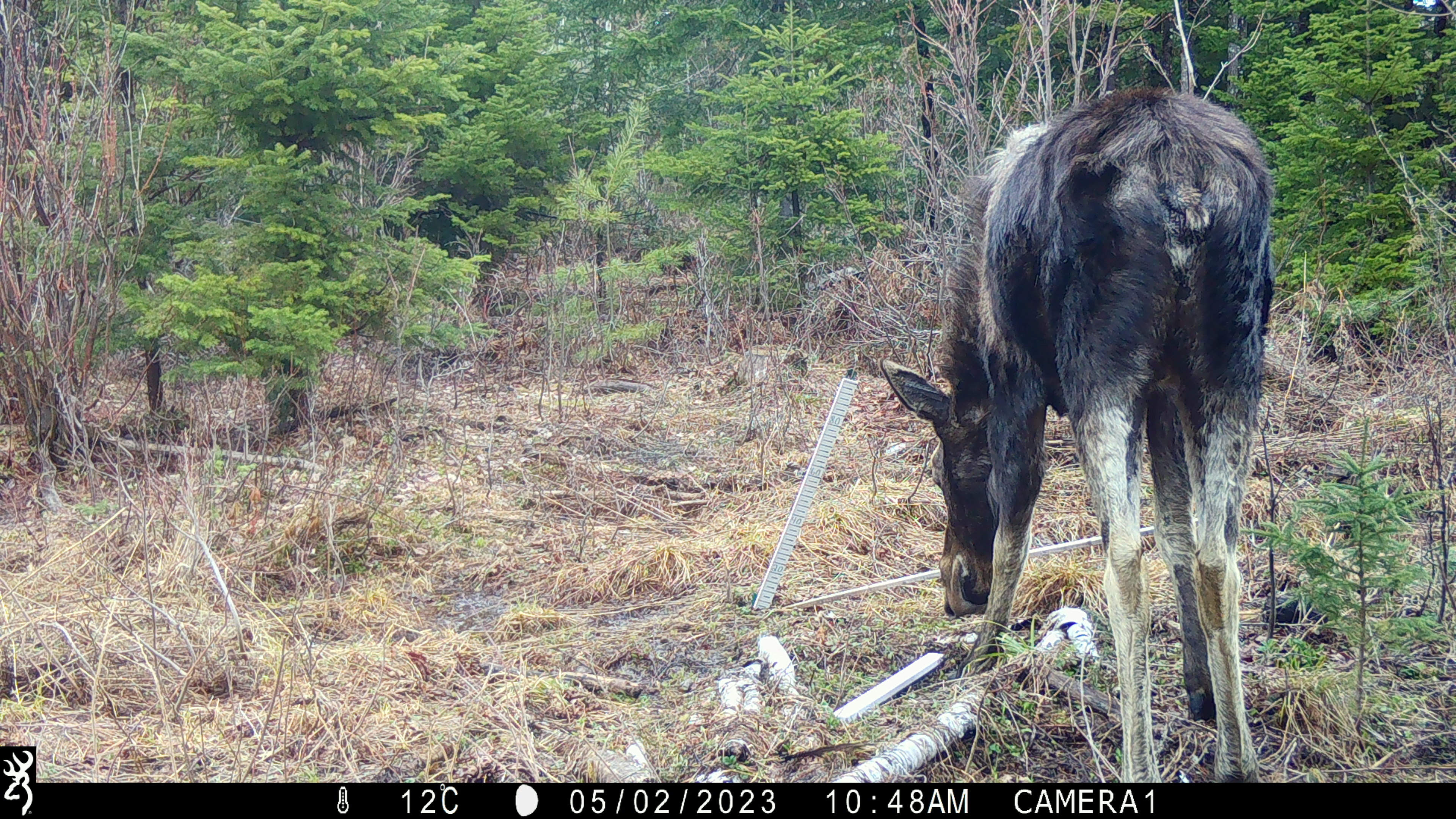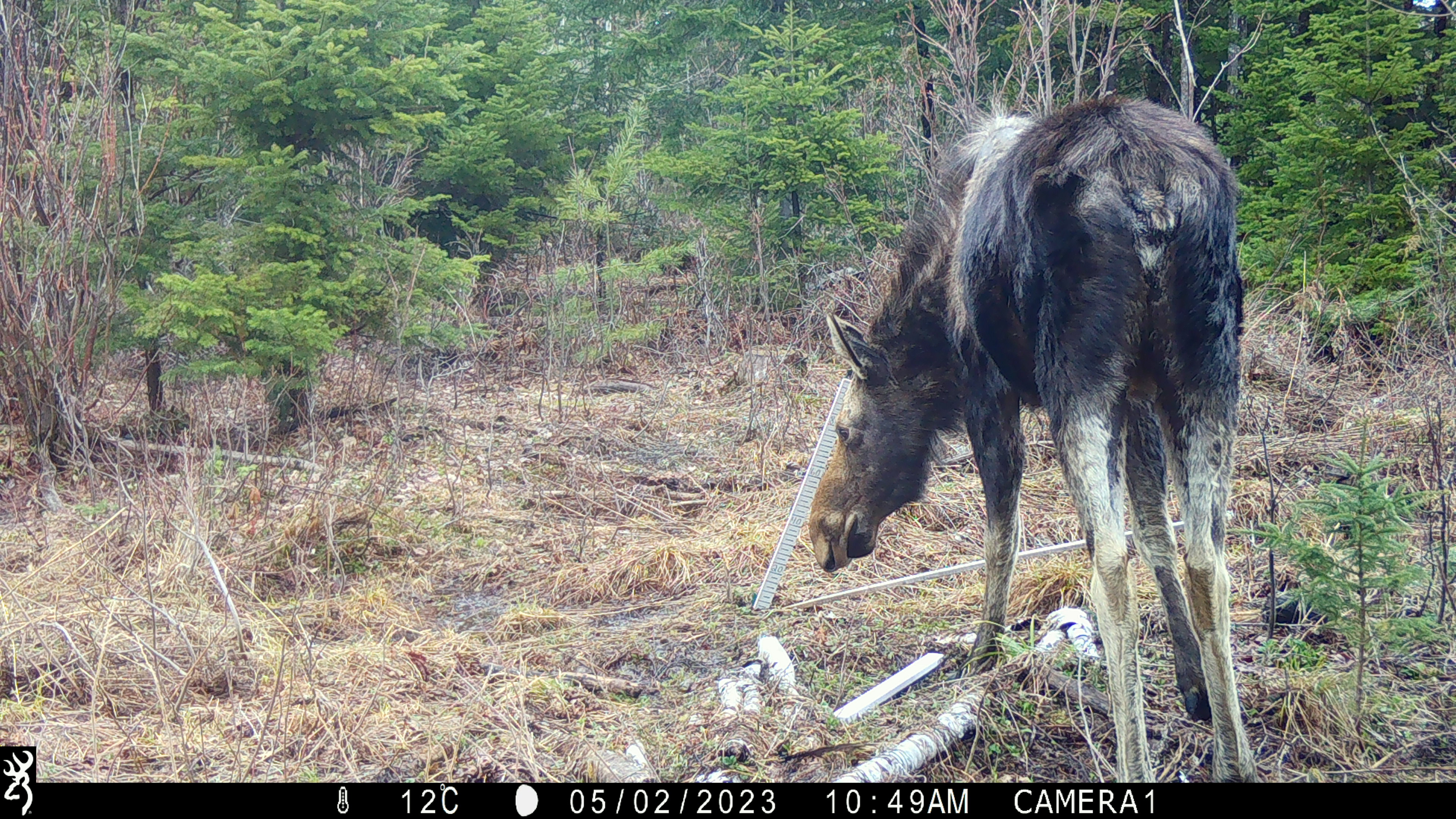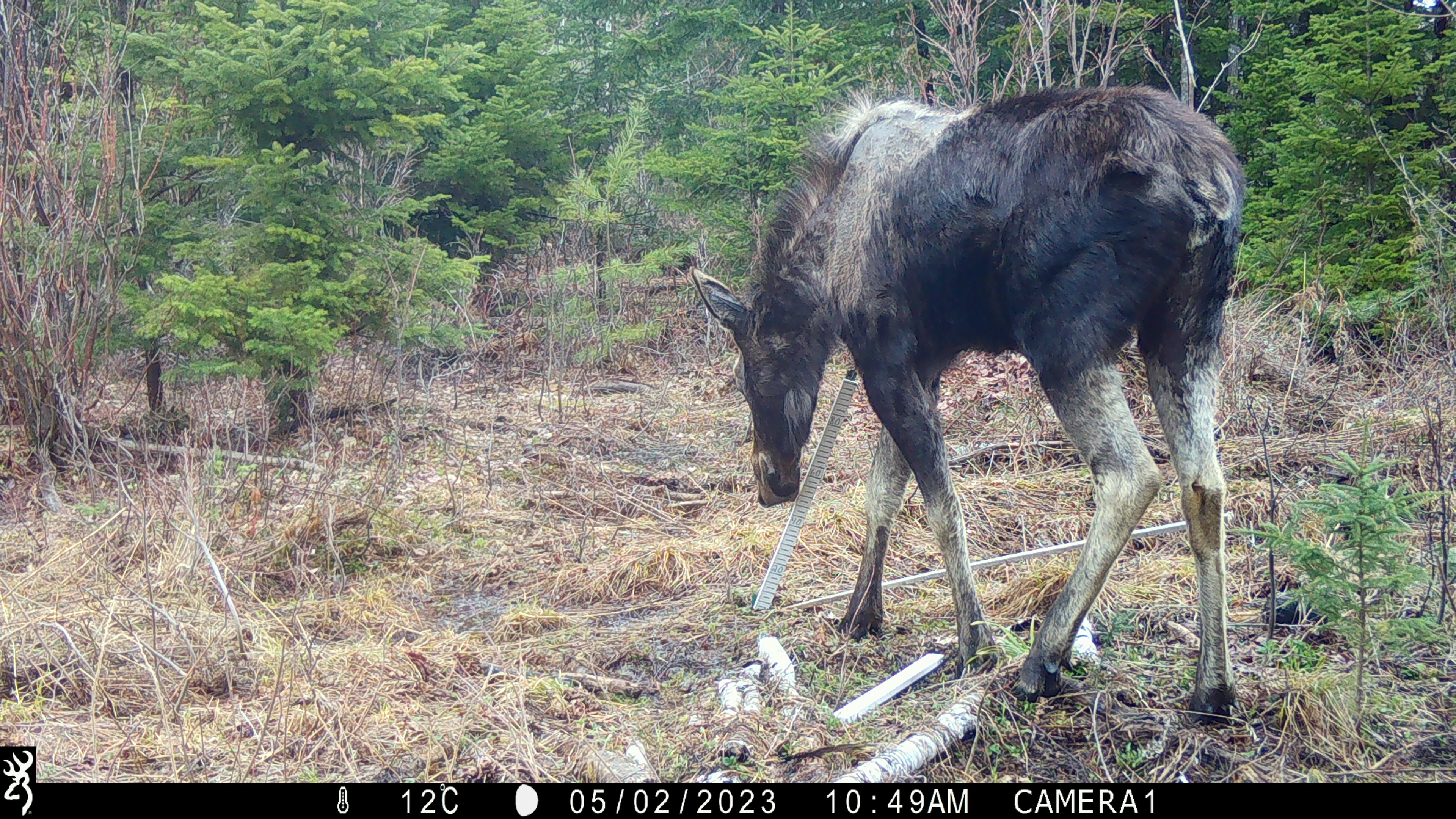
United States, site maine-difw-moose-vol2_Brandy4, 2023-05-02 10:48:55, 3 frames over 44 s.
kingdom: Animalia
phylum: Chordata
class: Mammalia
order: Artiodactyla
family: Cervidae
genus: Alces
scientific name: Alces alces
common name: moose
Moose (Alces alces).